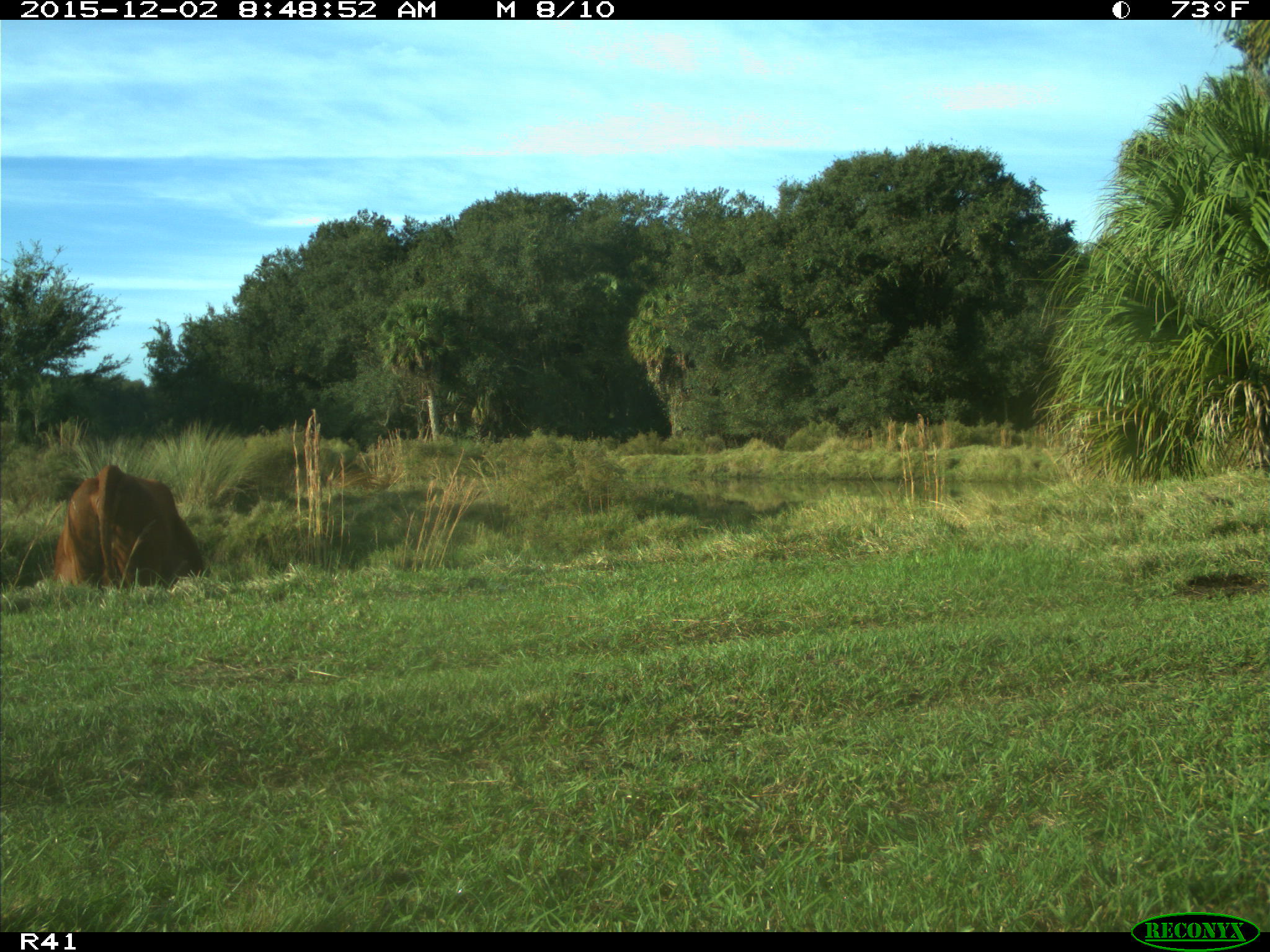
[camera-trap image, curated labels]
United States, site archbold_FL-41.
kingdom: Animalia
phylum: Chordata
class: Mammalia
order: Artiodactyla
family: Bovidae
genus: Bos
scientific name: Bos taurus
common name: domestic cow